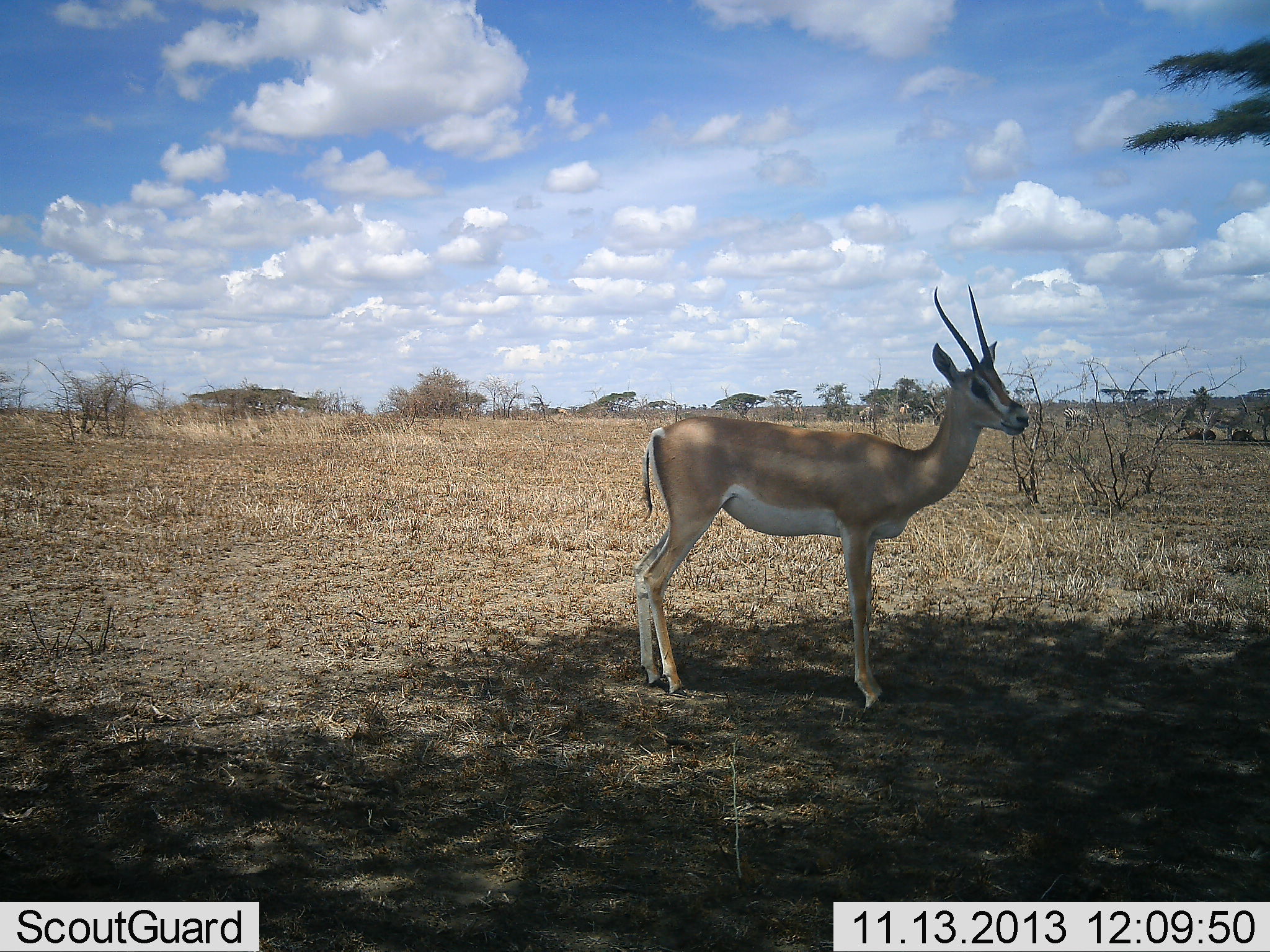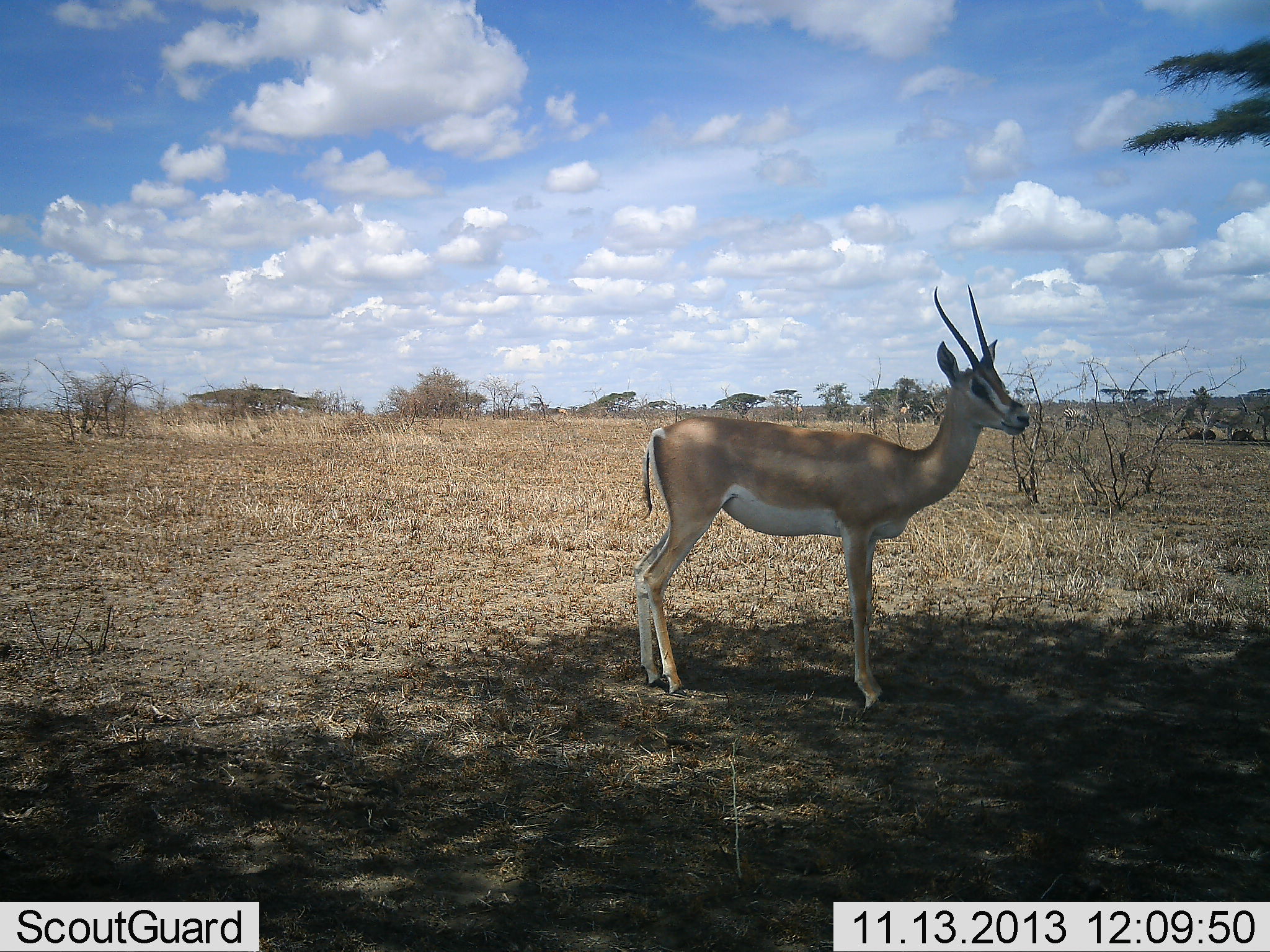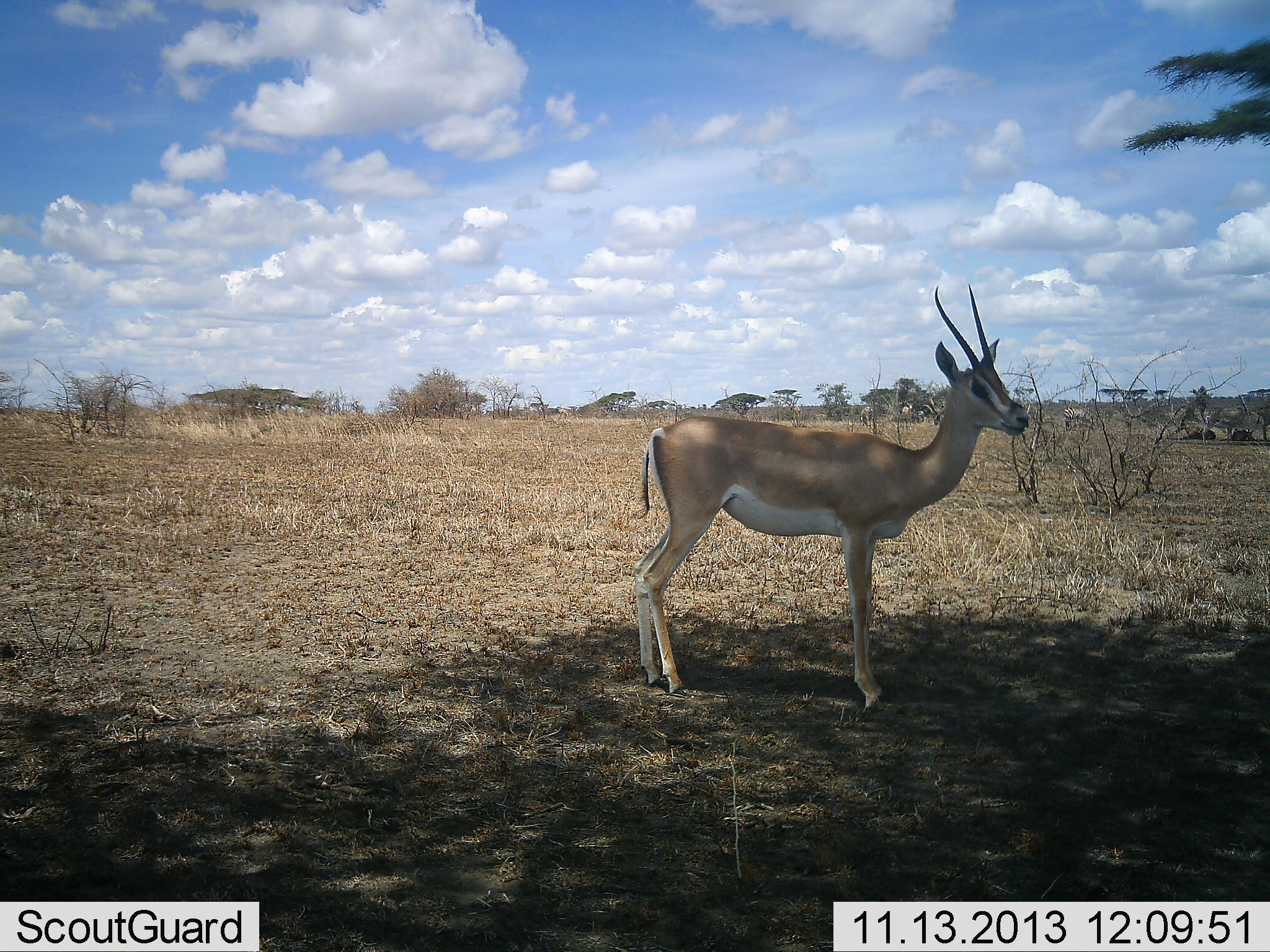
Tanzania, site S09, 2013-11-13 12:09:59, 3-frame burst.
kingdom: Animalia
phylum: Chordata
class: Mammalia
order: Artiodactyla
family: Bovidae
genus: Nanger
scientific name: Nanger granti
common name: grant's gazelle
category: gazellegrants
Gazellegrants (grant's gazelle) (Nanger granti), count 1. Behavior (volunteer vote fractions): standing 100%, resting 11%, moving 0%, interacting 0%. Young present (vote fraction): 0%. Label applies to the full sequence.